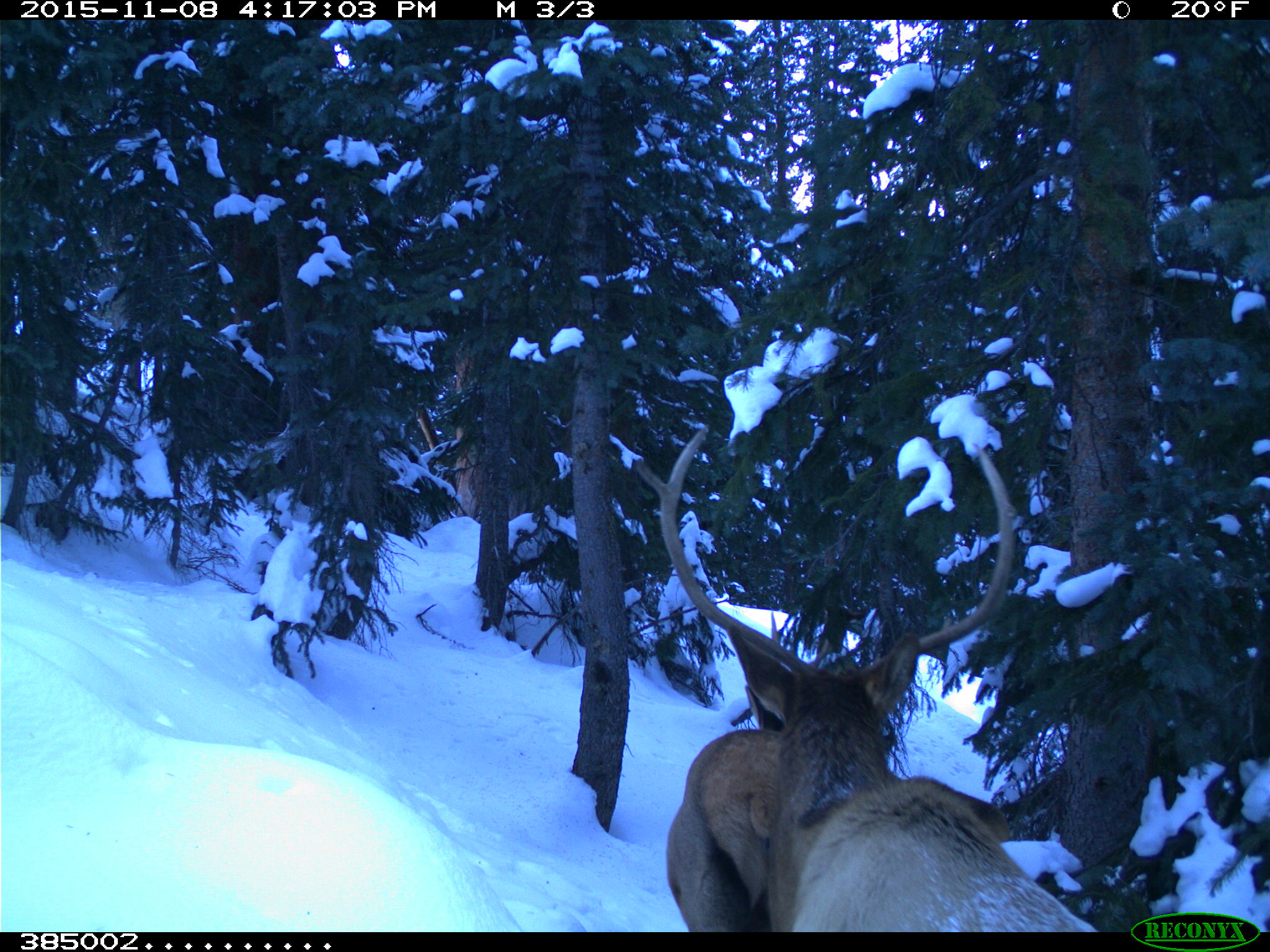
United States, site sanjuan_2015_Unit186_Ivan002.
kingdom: Animalia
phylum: Chordata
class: Mammalia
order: Artiodactyla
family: Cervidae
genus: Cervus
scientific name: Cervus elaphus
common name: red deer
Cervus elaphus (red deer).